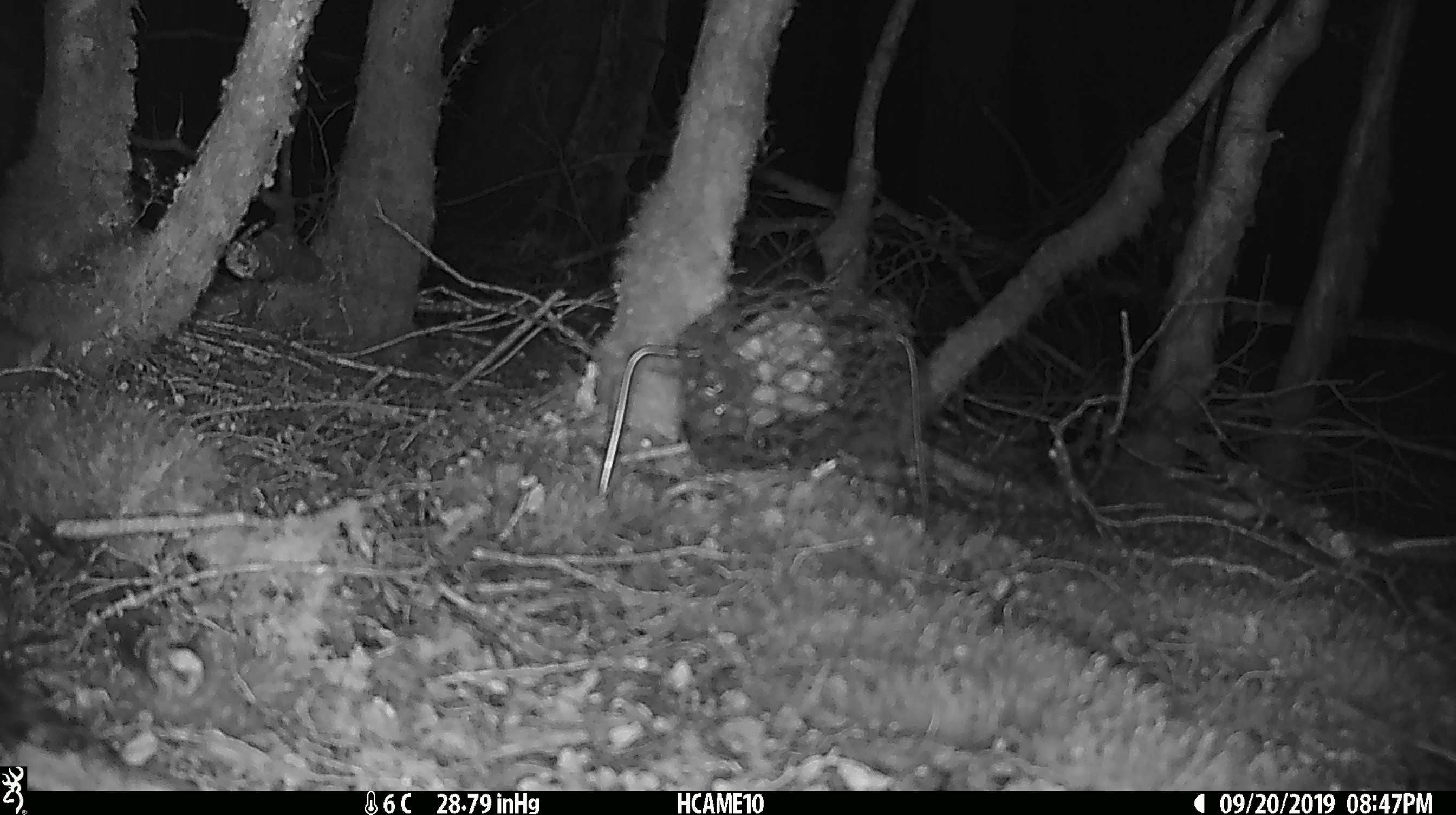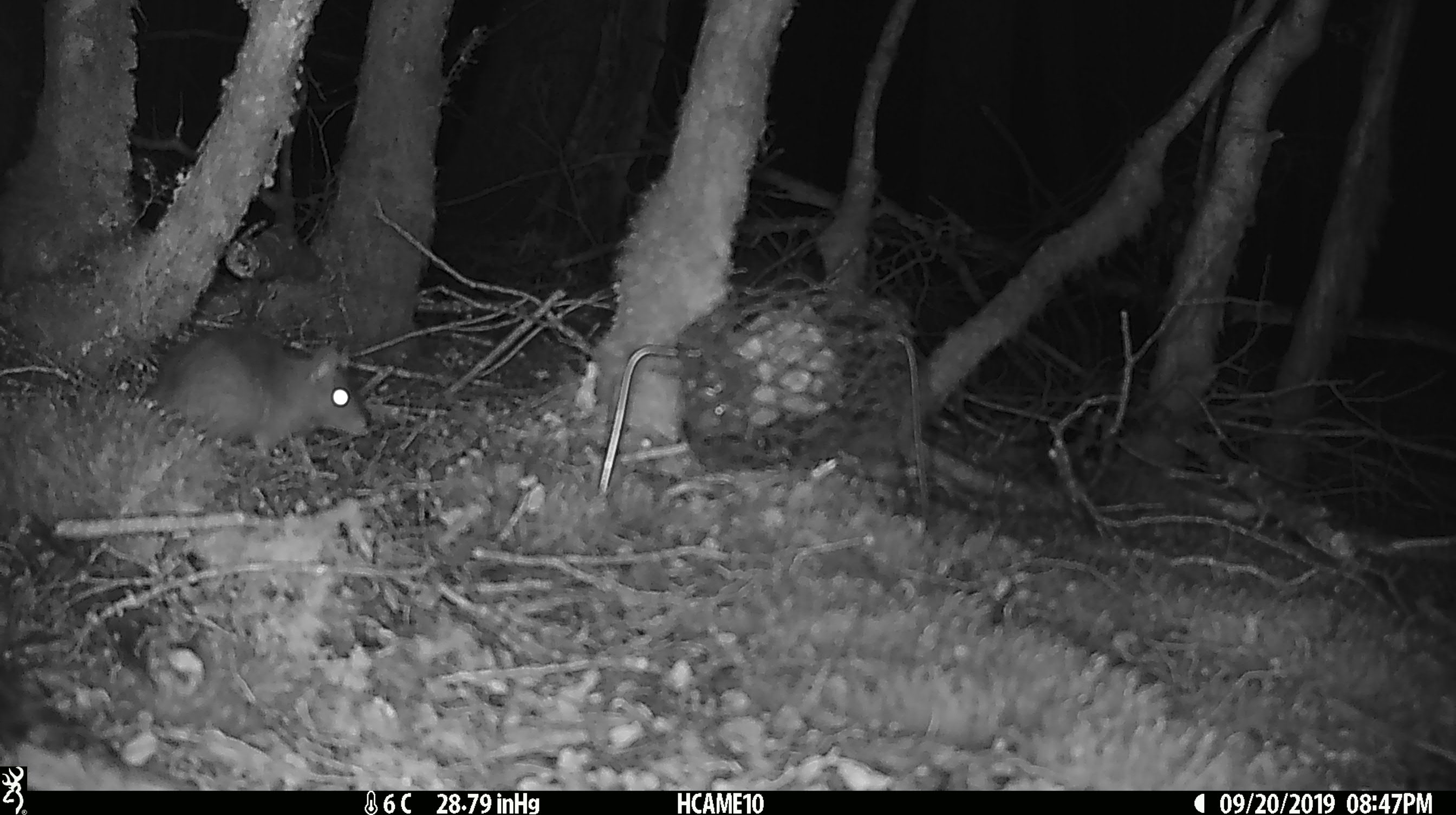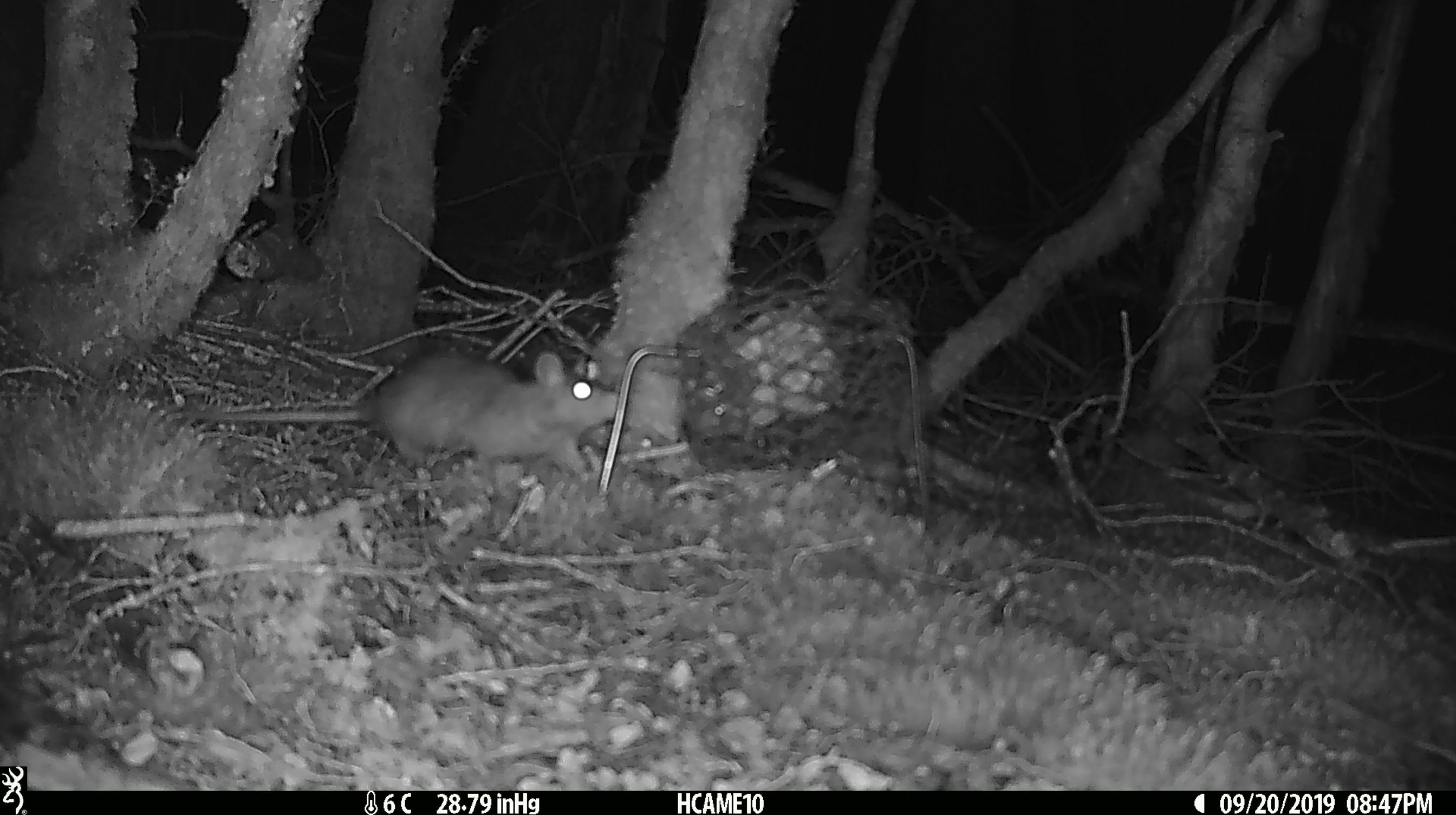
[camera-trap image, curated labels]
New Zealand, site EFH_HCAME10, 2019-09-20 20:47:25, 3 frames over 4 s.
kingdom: Animalia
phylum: Chordata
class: Mammalia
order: Rodentia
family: Muridae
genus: Rattus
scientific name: Rattus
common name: rat